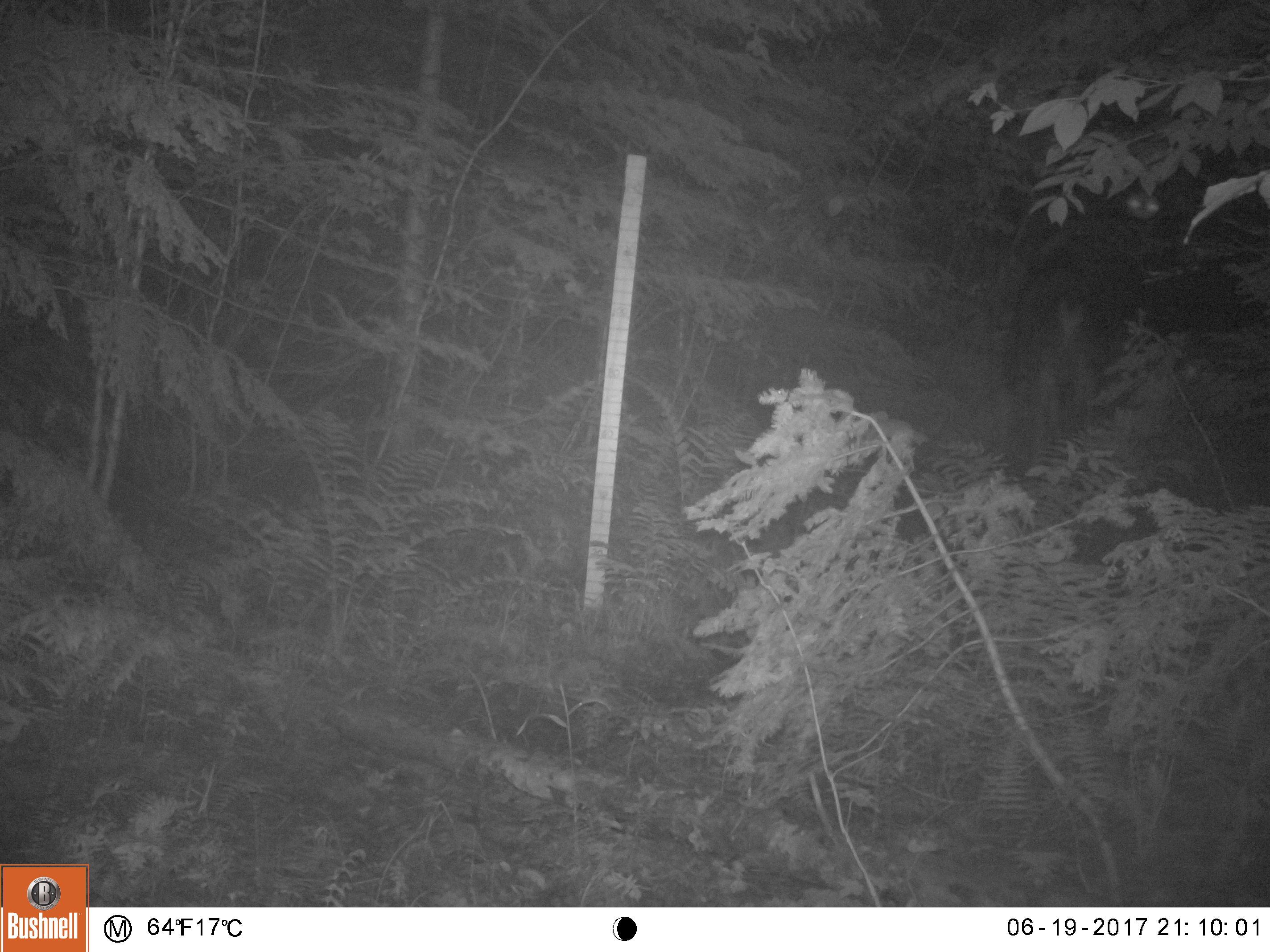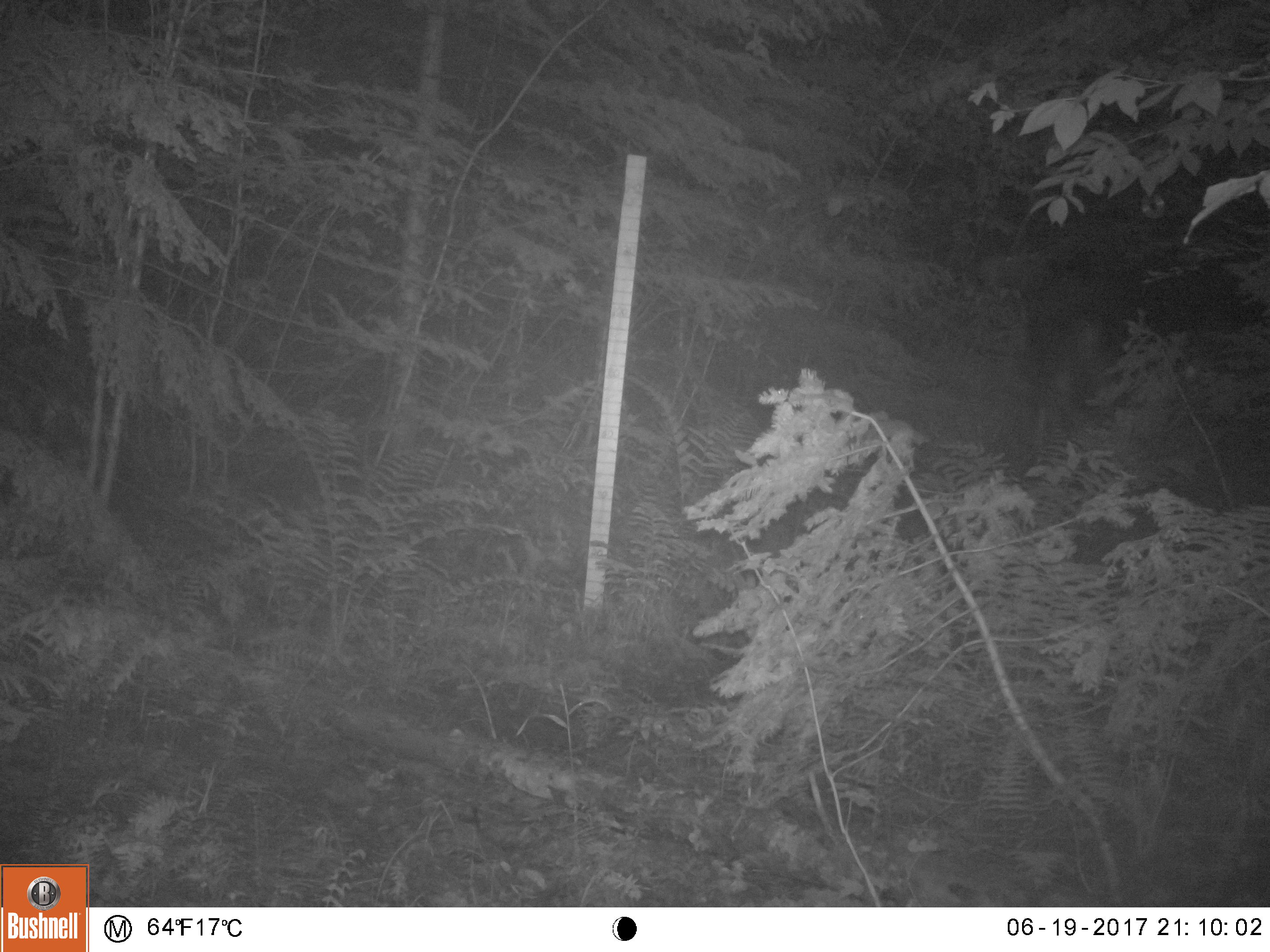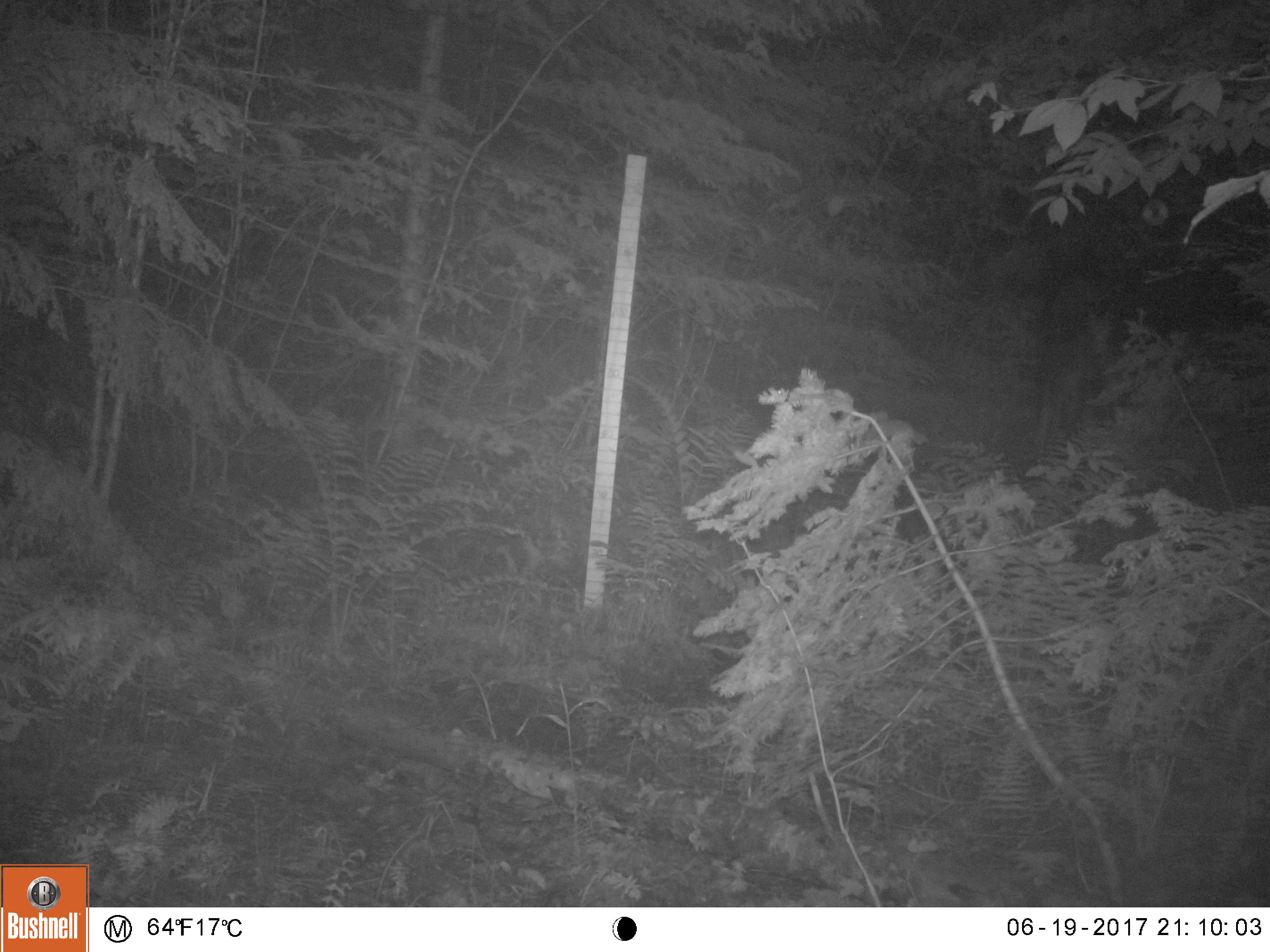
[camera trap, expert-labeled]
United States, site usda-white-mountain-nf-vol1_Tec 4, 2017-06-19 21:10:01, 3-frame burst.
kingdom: Animalia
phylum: Chordata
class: Mammalia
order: Artiodactyla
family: Cervidae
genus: Alces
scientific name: Alces alces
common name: moose